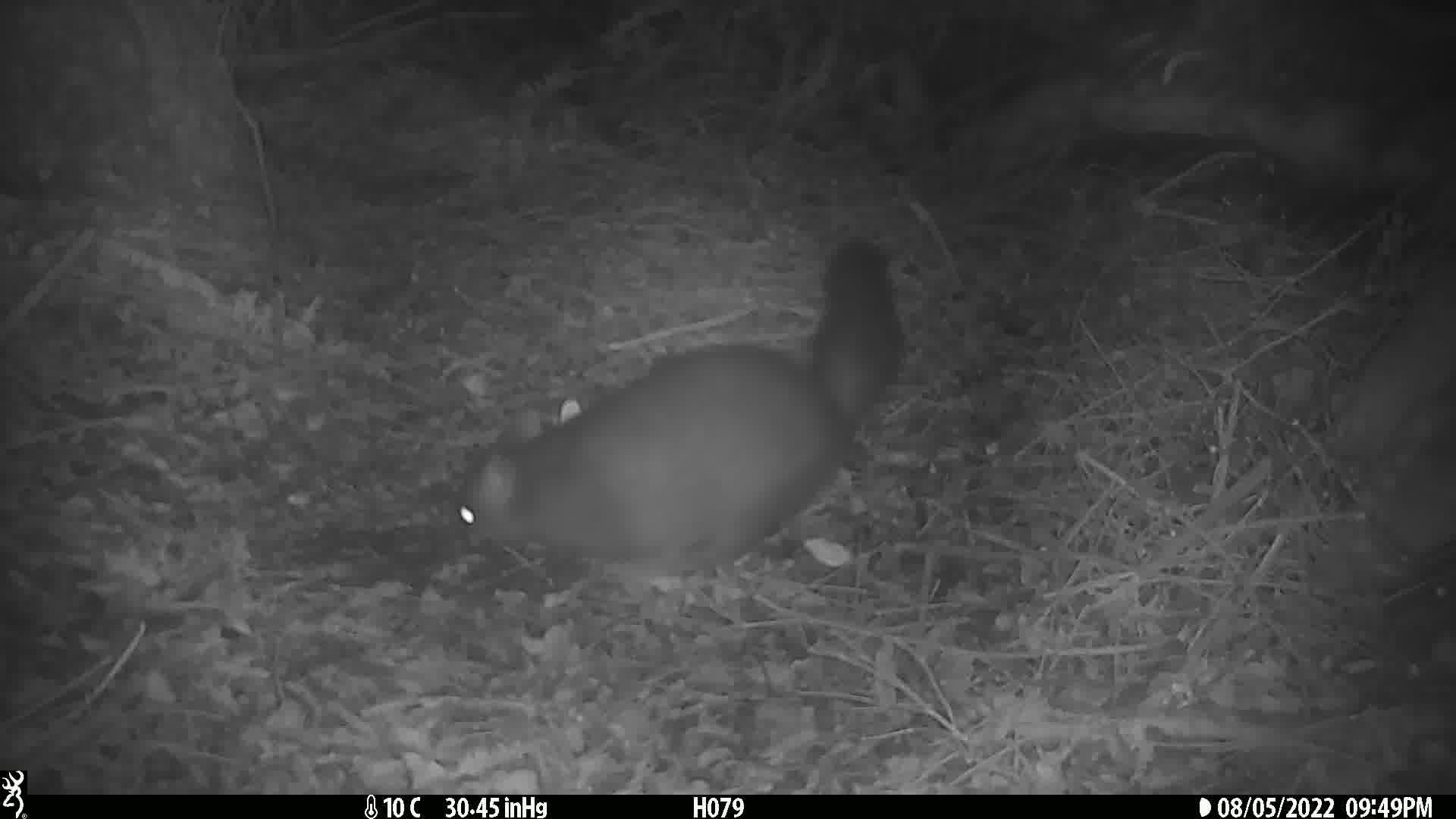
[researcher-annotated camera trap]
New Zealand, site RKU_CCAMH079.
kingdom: Animalia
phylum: Chordata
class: Mammalia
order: Diprotodontia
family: Phalangeridae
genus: Trichosurus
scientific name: Trichosurus vulpecula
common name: common brushtail possum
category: possum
Possum (common brushtail possum) (Trichosurus vulpecula).